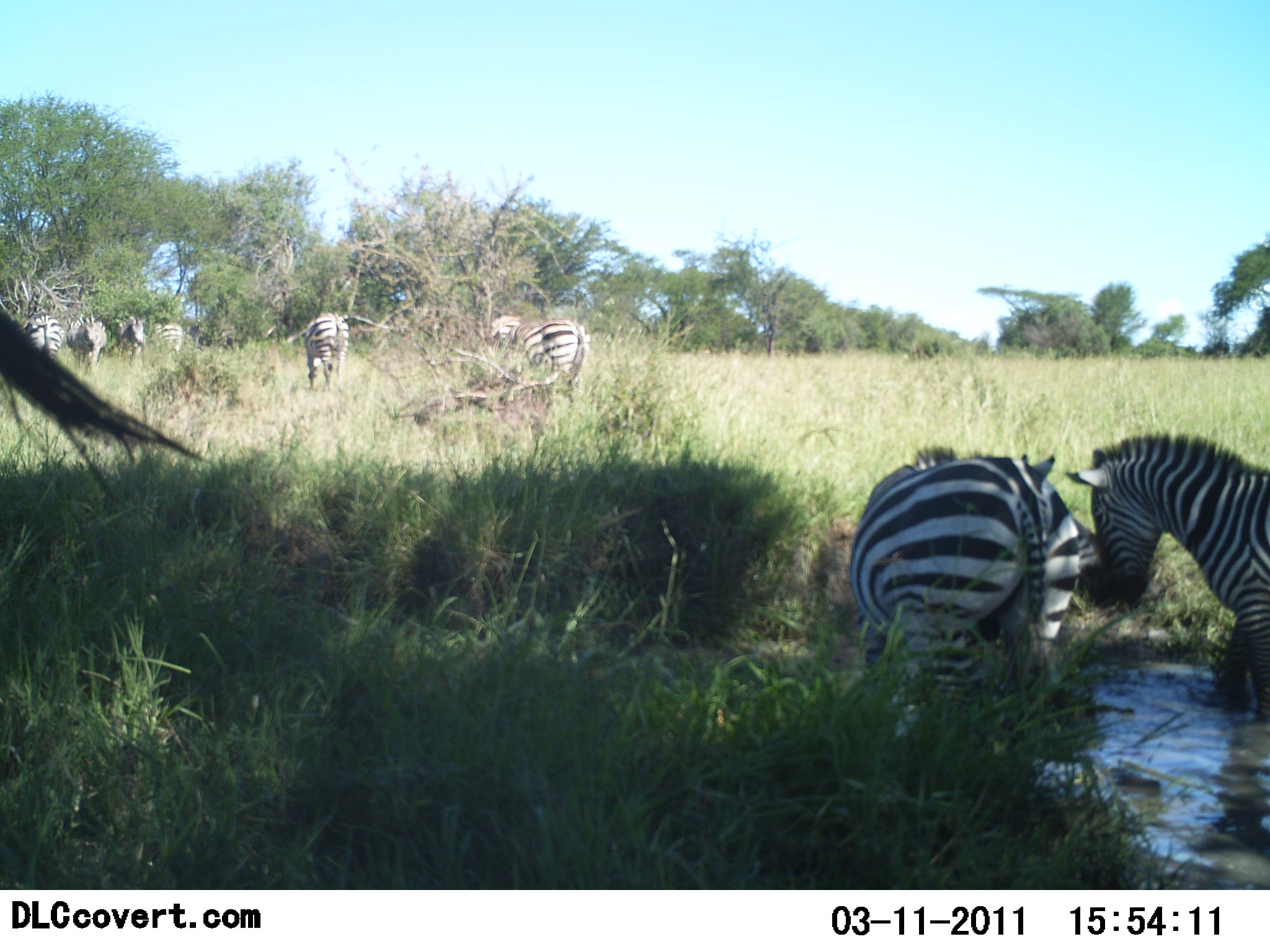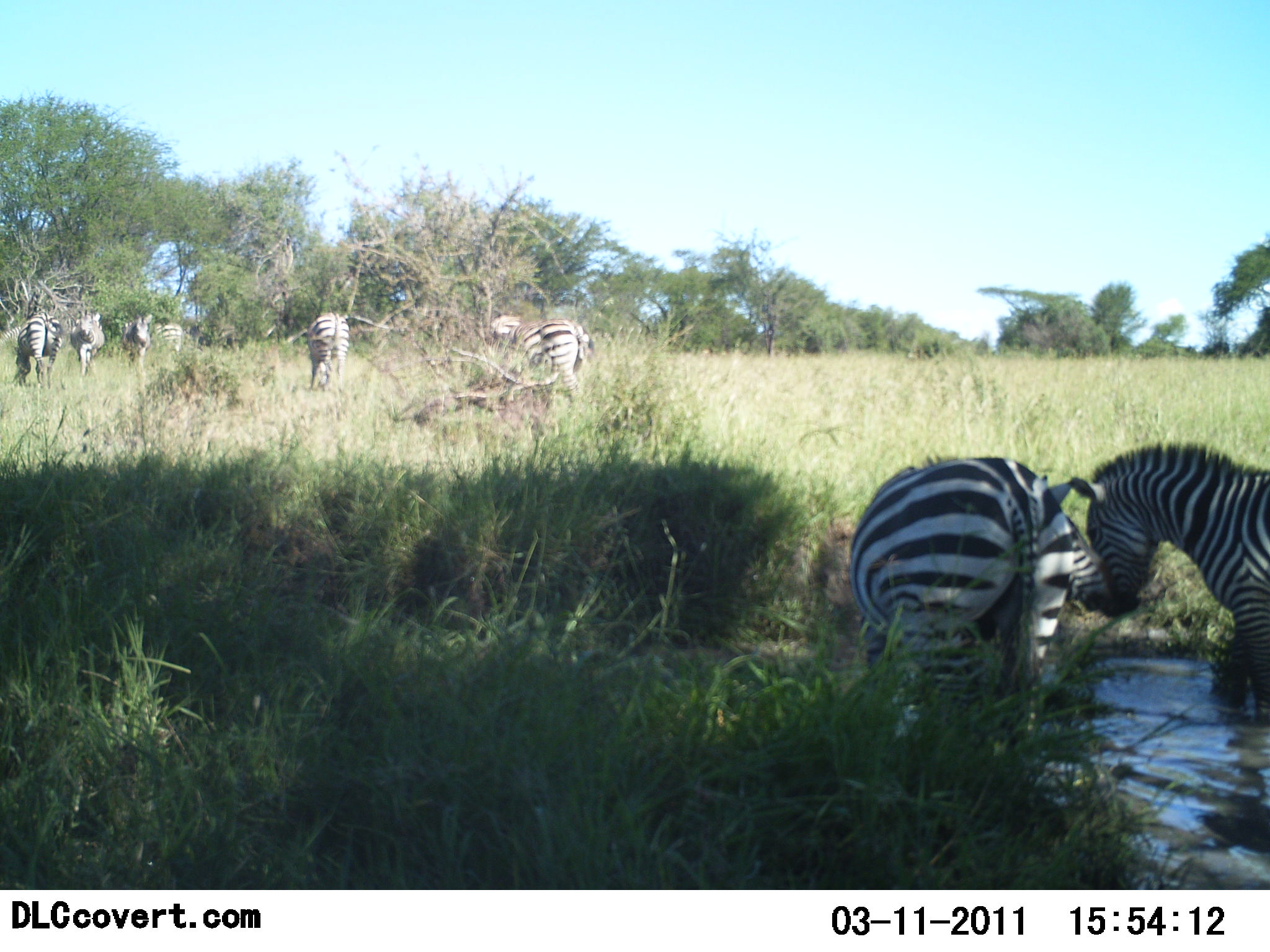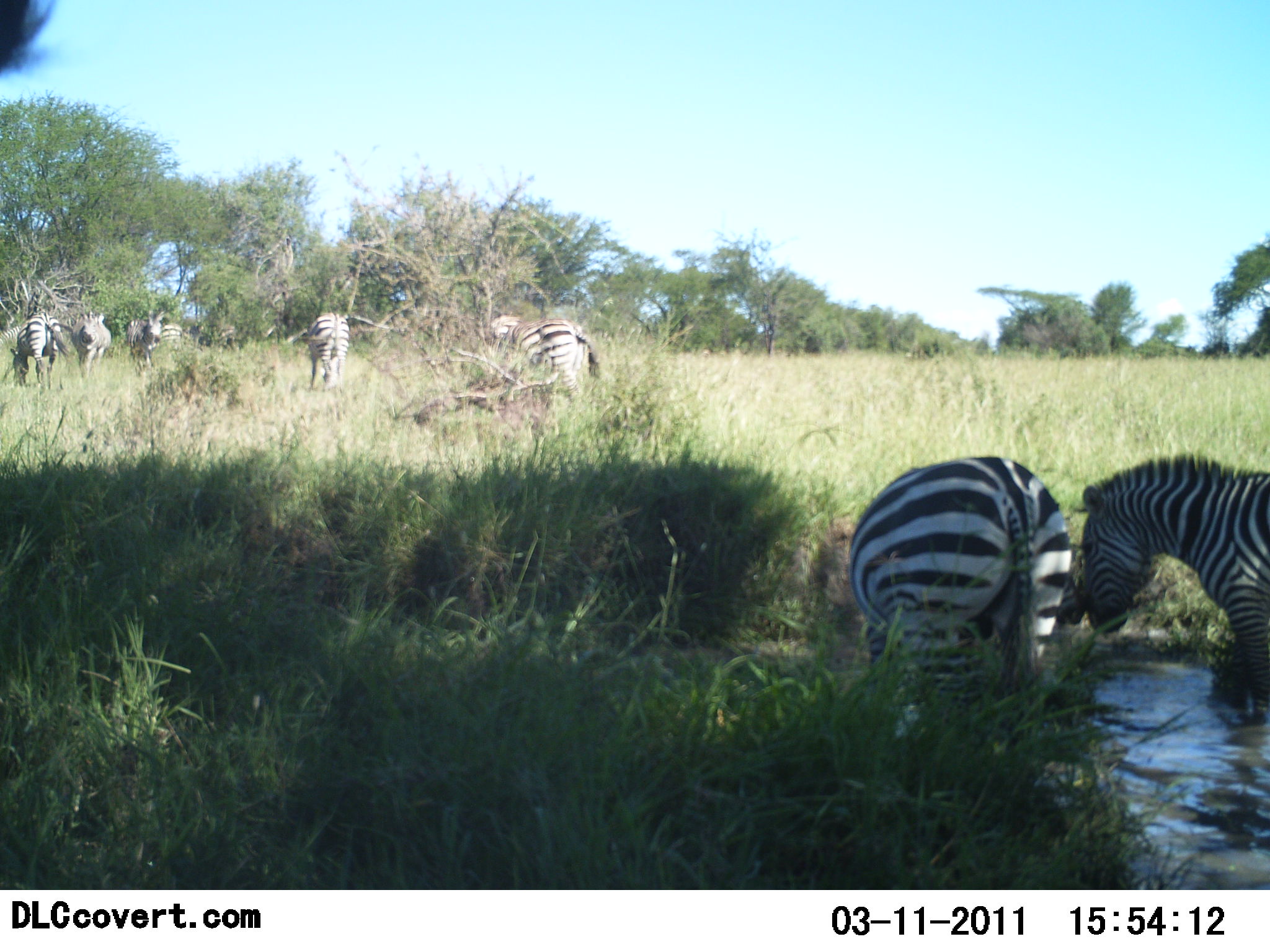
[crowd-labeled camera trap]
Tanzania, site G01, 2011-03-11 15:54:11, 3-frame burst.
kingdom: Animalia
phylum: Chordata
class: Mammalia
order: Perissodactyla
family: Equidae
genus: Equus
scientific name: Equus quagga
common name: plains zebra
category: zebra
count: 9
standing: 40%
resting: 20%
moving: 20%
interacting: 50%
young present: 10%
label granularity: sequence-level